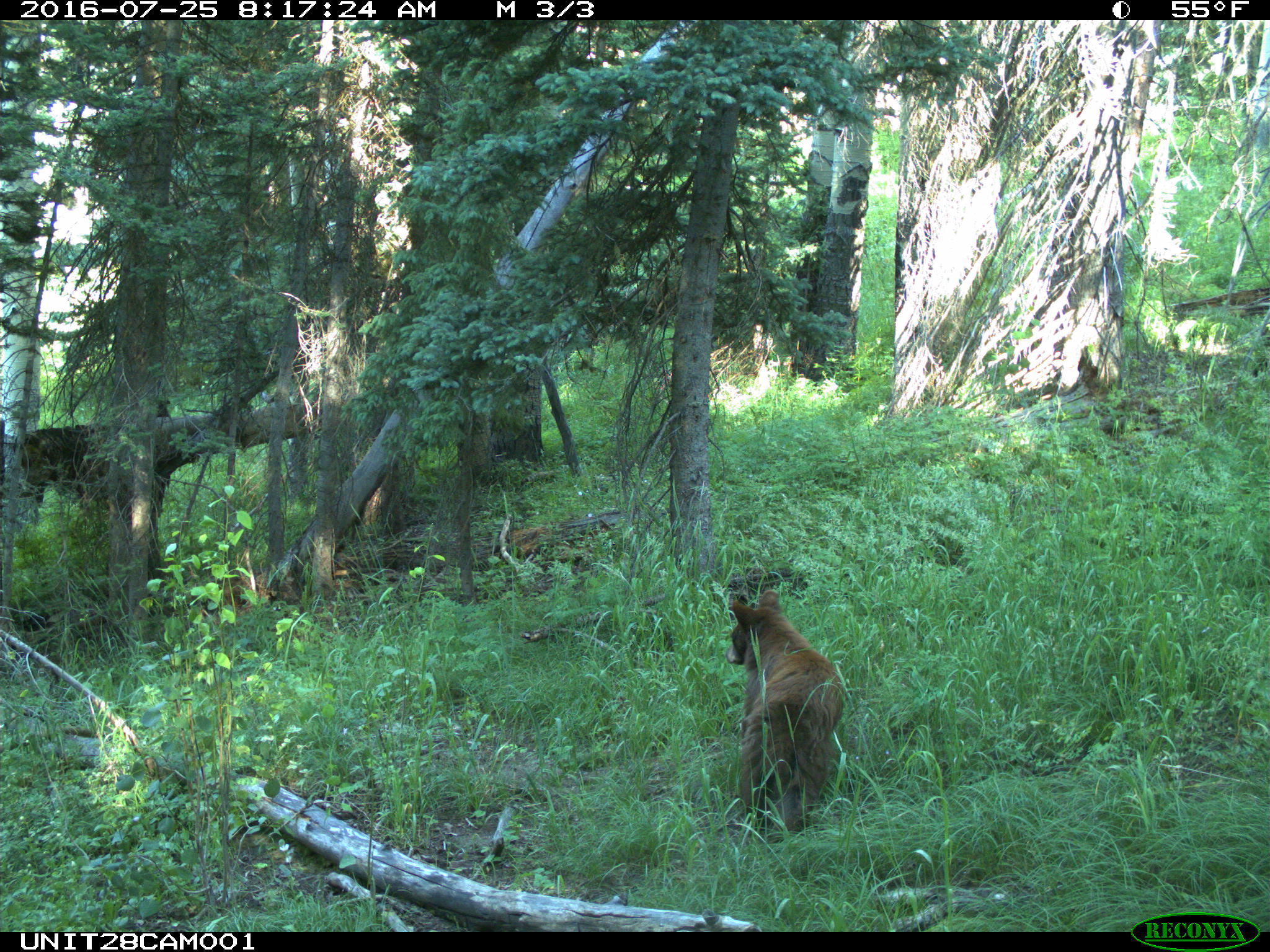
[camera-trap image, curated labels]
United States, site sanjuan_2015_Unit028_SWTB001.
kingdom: Animalia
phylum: Chordata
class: Mammalia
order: Carnivora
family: Ursidae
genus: Ursus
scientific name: Ursus americanus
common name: american black bear